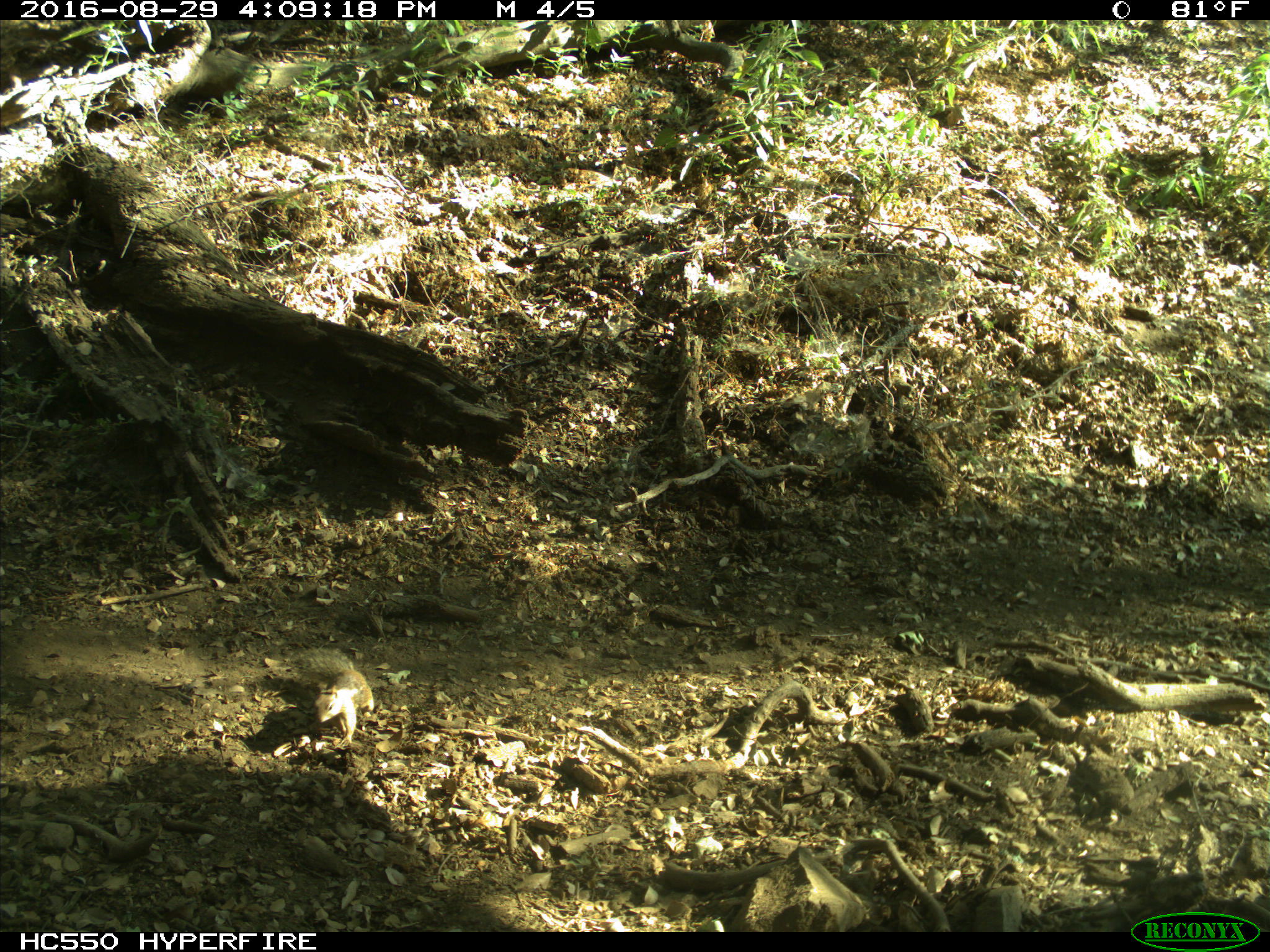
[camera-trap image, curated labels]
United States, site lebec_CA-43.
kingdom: Animalia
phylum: Chordata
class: Mammalia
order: Rodentia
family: Sciuridae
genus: Otospermophilus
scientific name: Otospermophilus beecheyi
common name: california ground squirrel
Otospermophilus beecheyi (california ground squirrel).